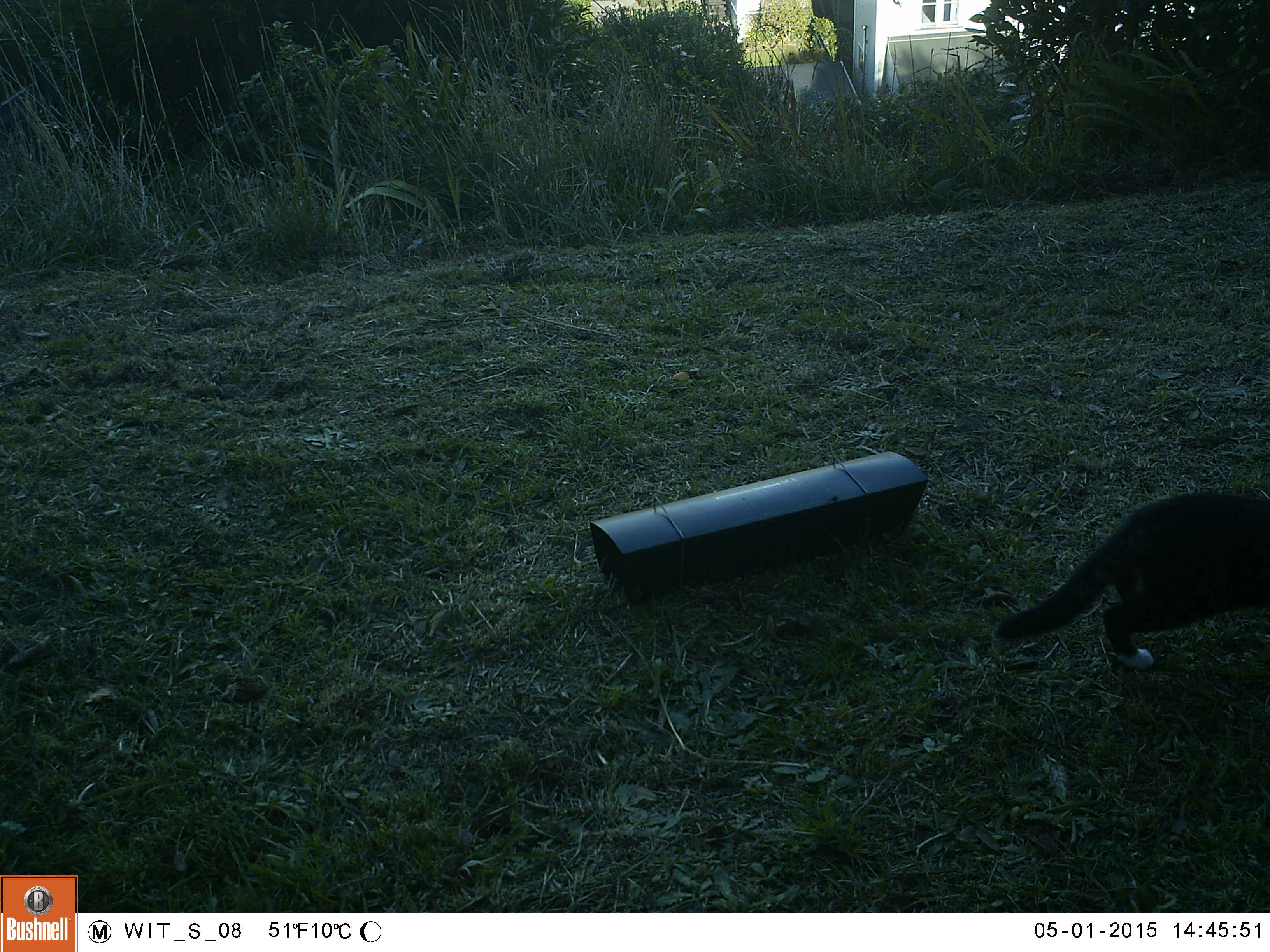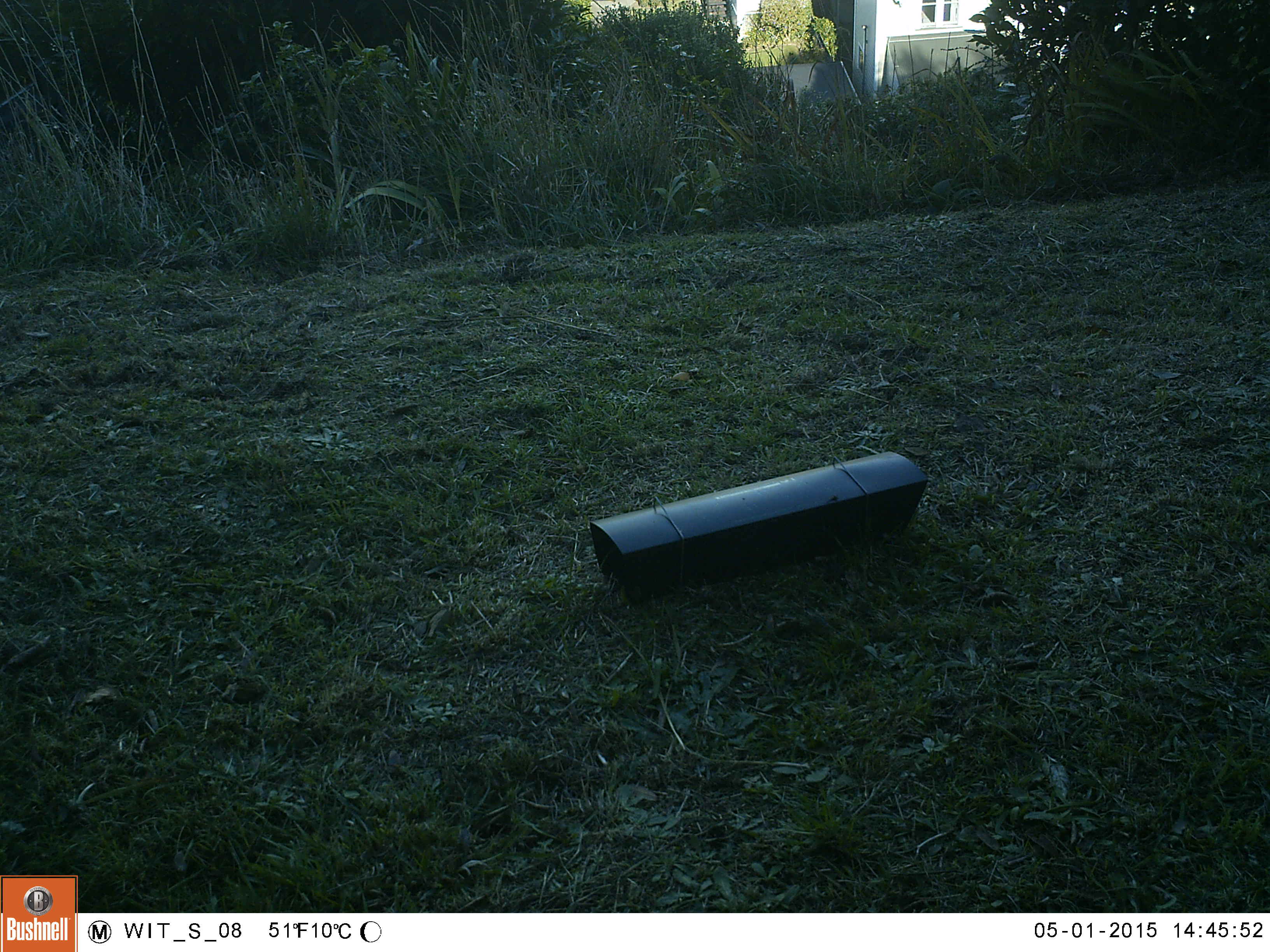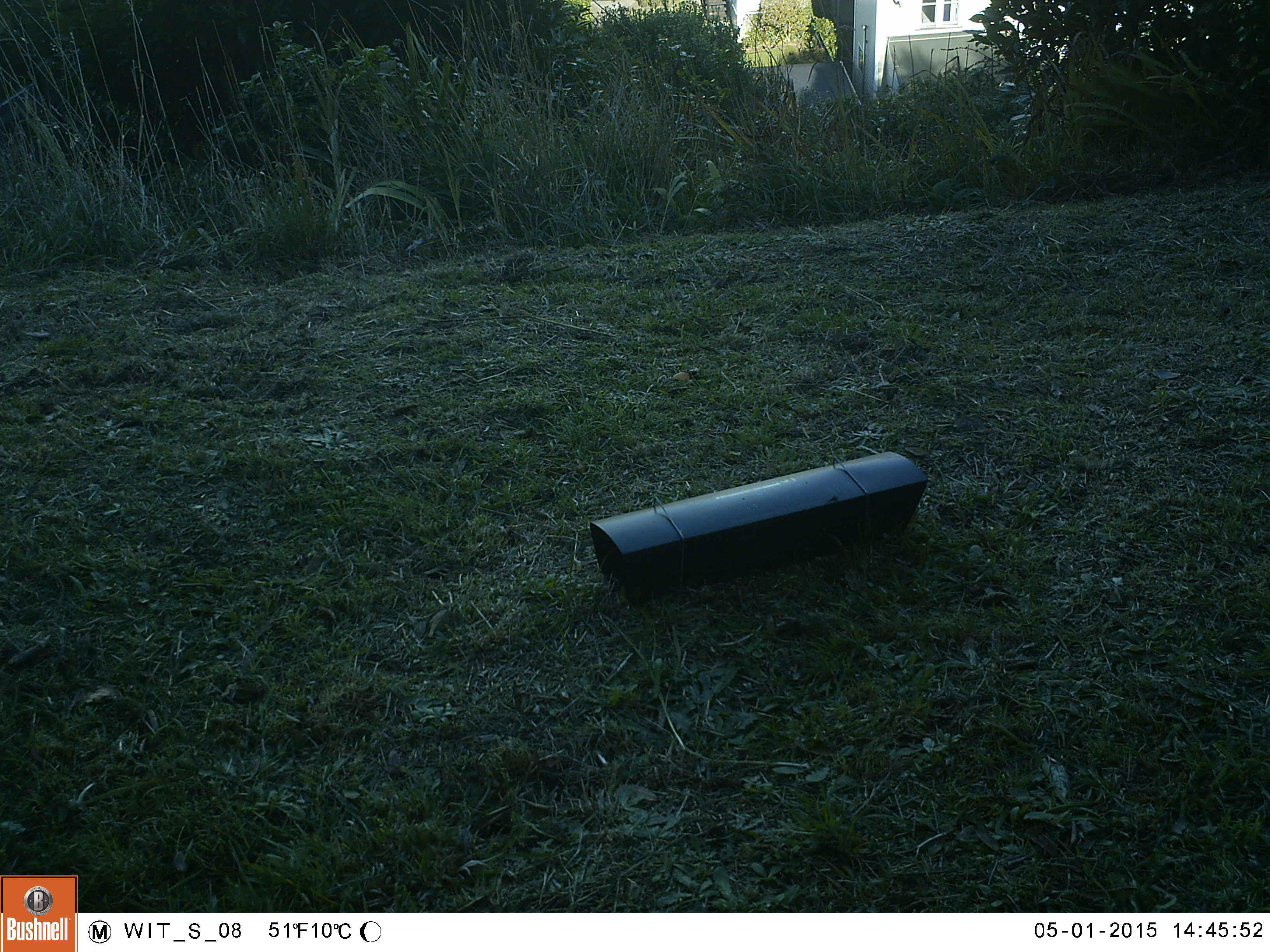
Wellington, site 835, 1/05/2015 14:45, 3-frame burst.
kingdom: Animalia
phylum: Chordata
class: Mammalia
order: Carnivora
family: Felidae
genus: Felis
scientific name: Felis catus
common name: cat